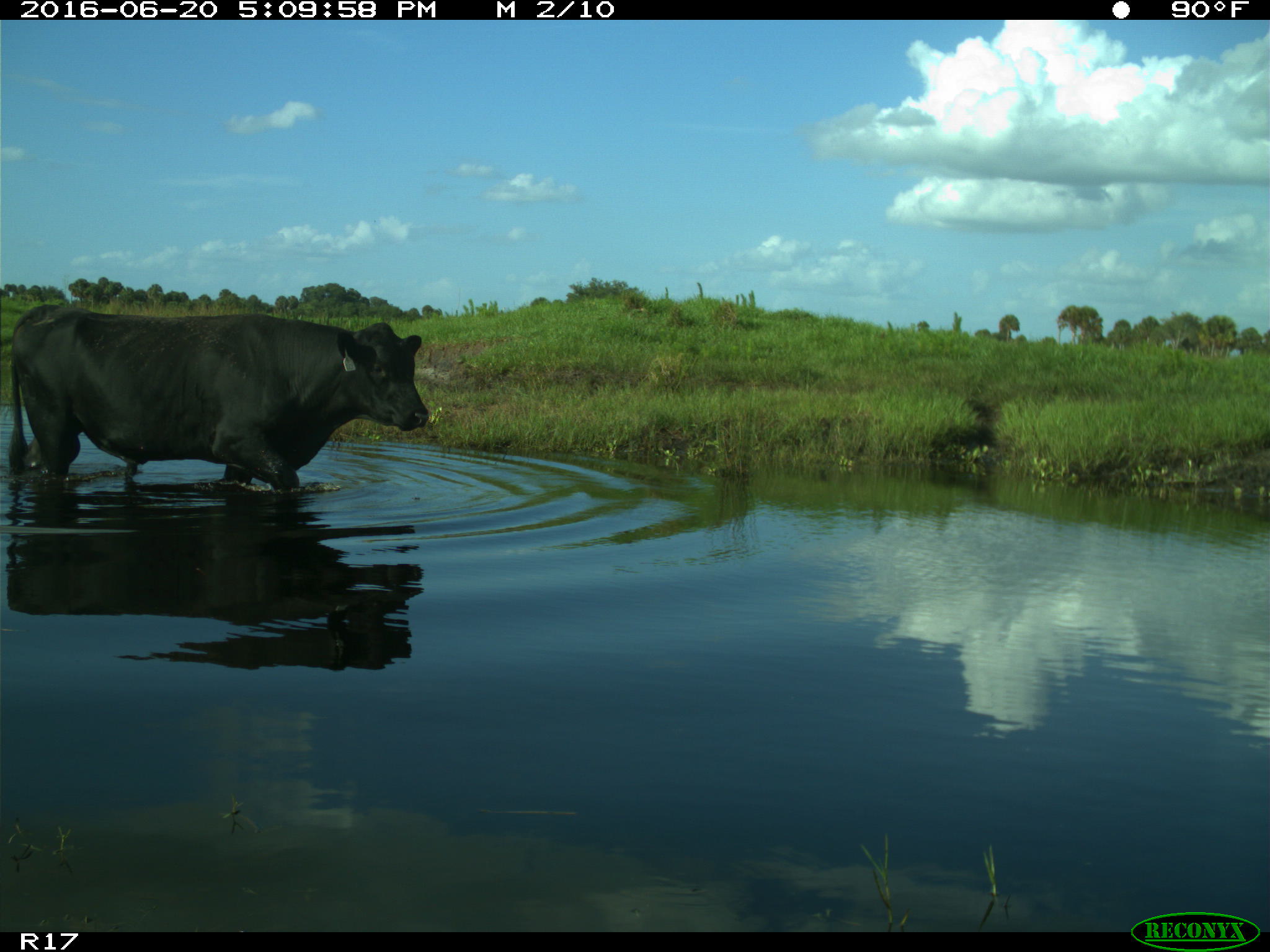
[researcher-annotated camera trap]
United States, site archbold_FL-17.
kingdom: Animalia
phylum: Chordata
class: Mammalia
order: Artiodactyla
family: Bovidae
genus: Bos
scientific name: Bos taurus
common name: domestic cow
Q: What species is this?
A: Bos taurus (domestic cow).